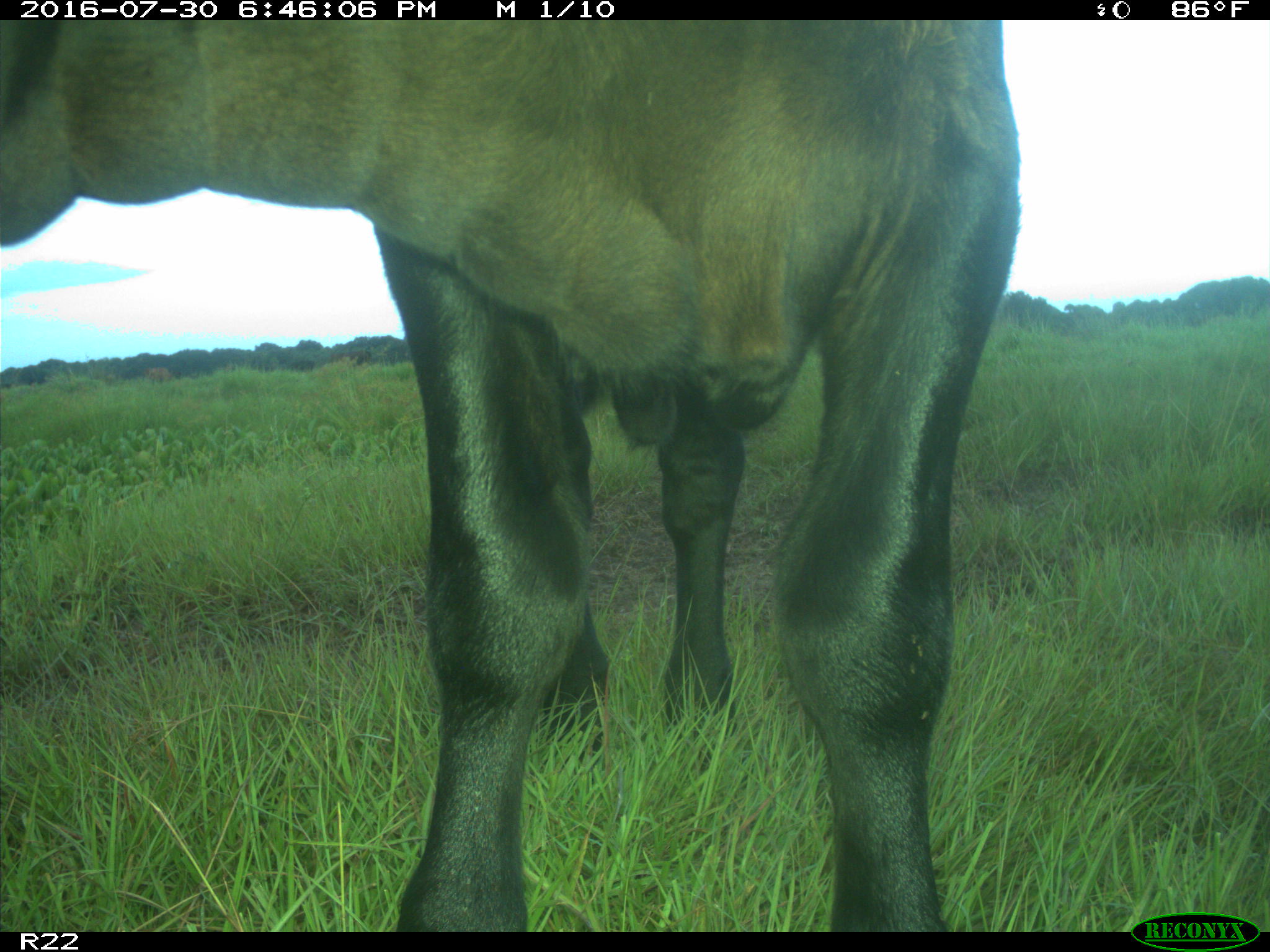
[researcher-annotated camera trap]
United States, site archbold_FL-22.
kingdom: Animalia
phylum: Chordata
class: Mammalia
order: Artiodactyla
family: Bovidae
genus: Bos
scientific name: Bos taurus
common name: domestic cow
Bos taurus (domestic cow).